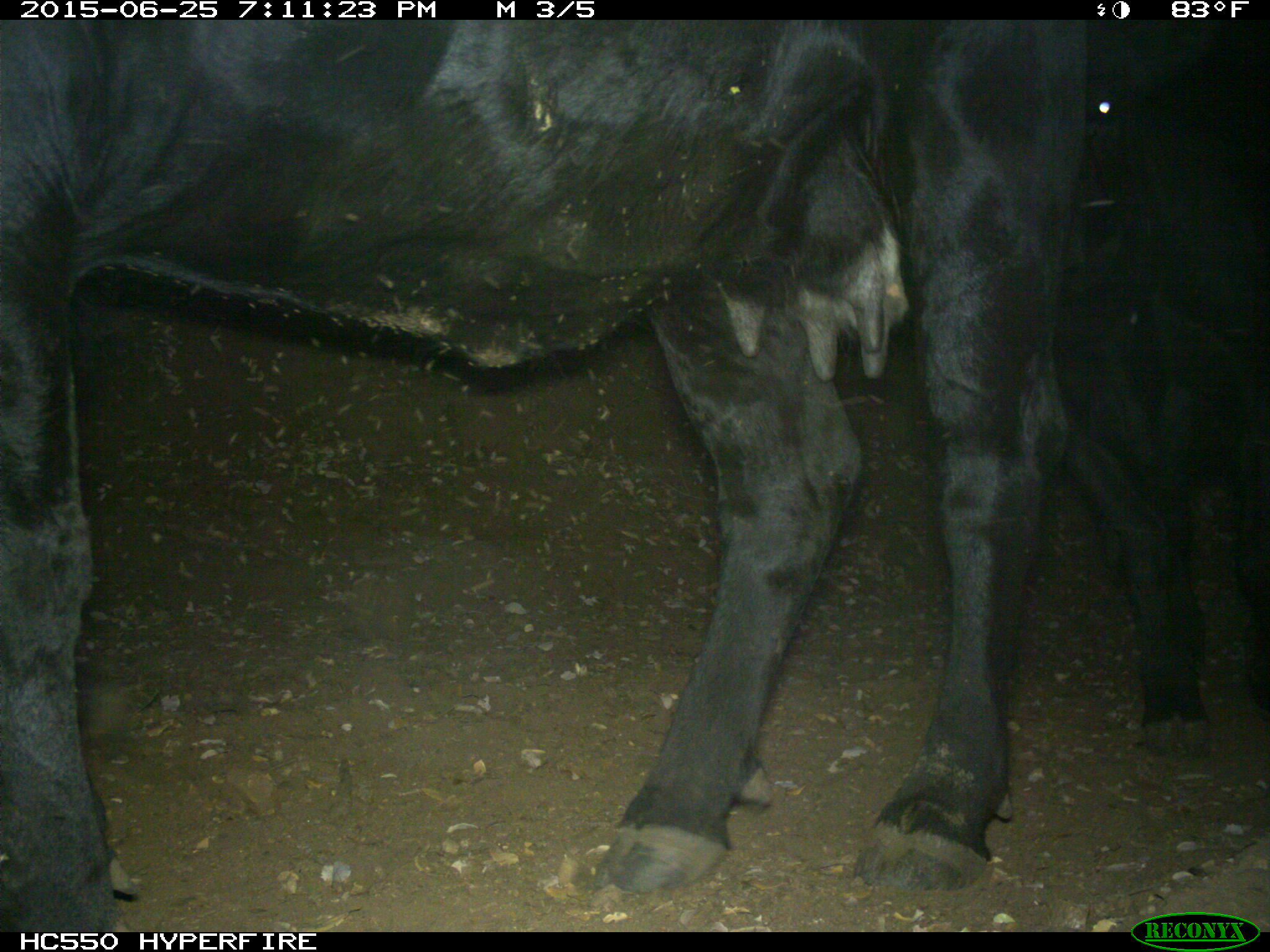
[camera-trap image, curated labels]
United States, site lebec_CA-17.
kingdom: Animalia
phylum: Chordata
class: Mammalia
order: Artiodactyla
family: Bovidae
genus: Bos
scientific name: Bos taurus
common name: domestic cow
Bos taurus (domestic cow).